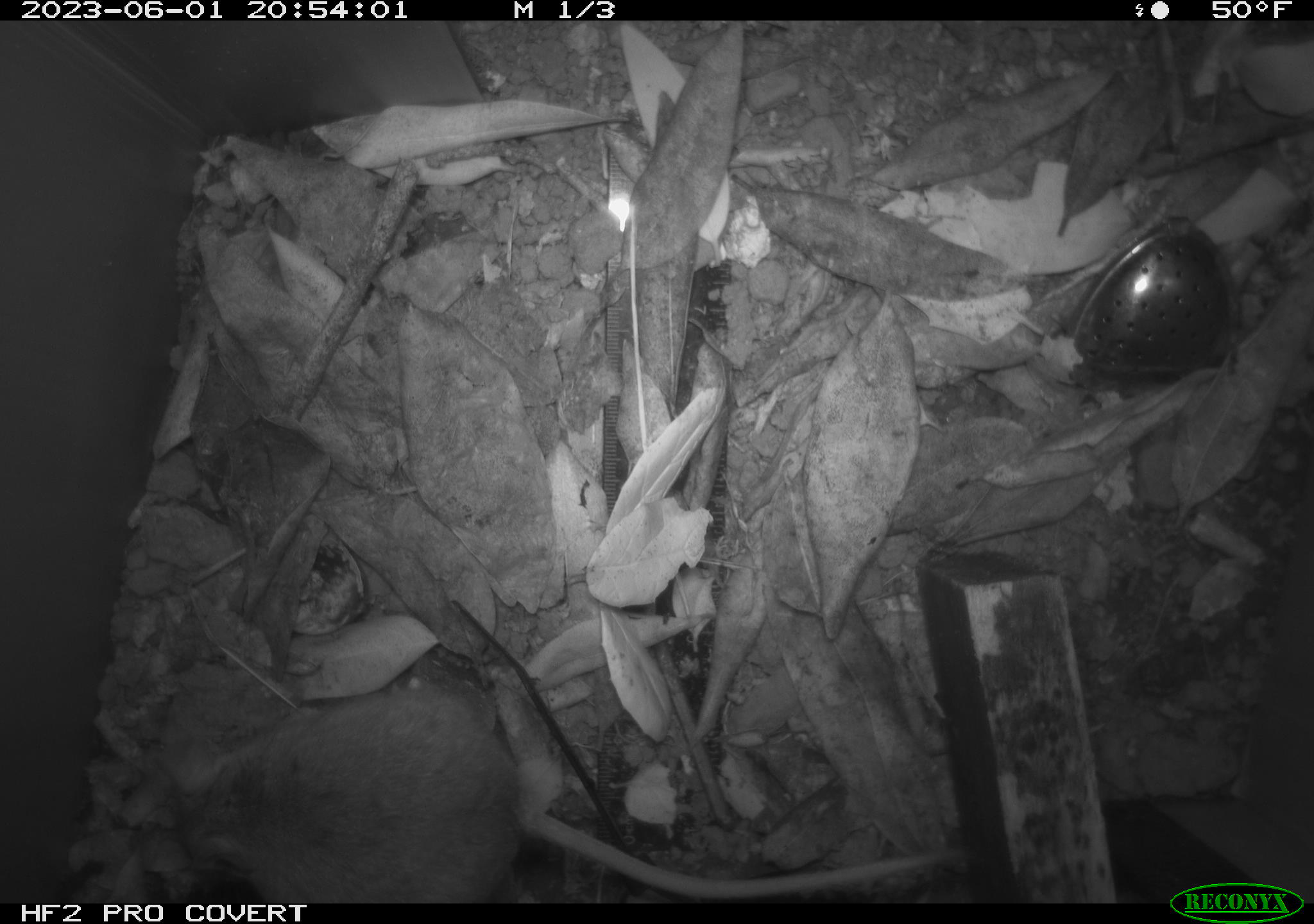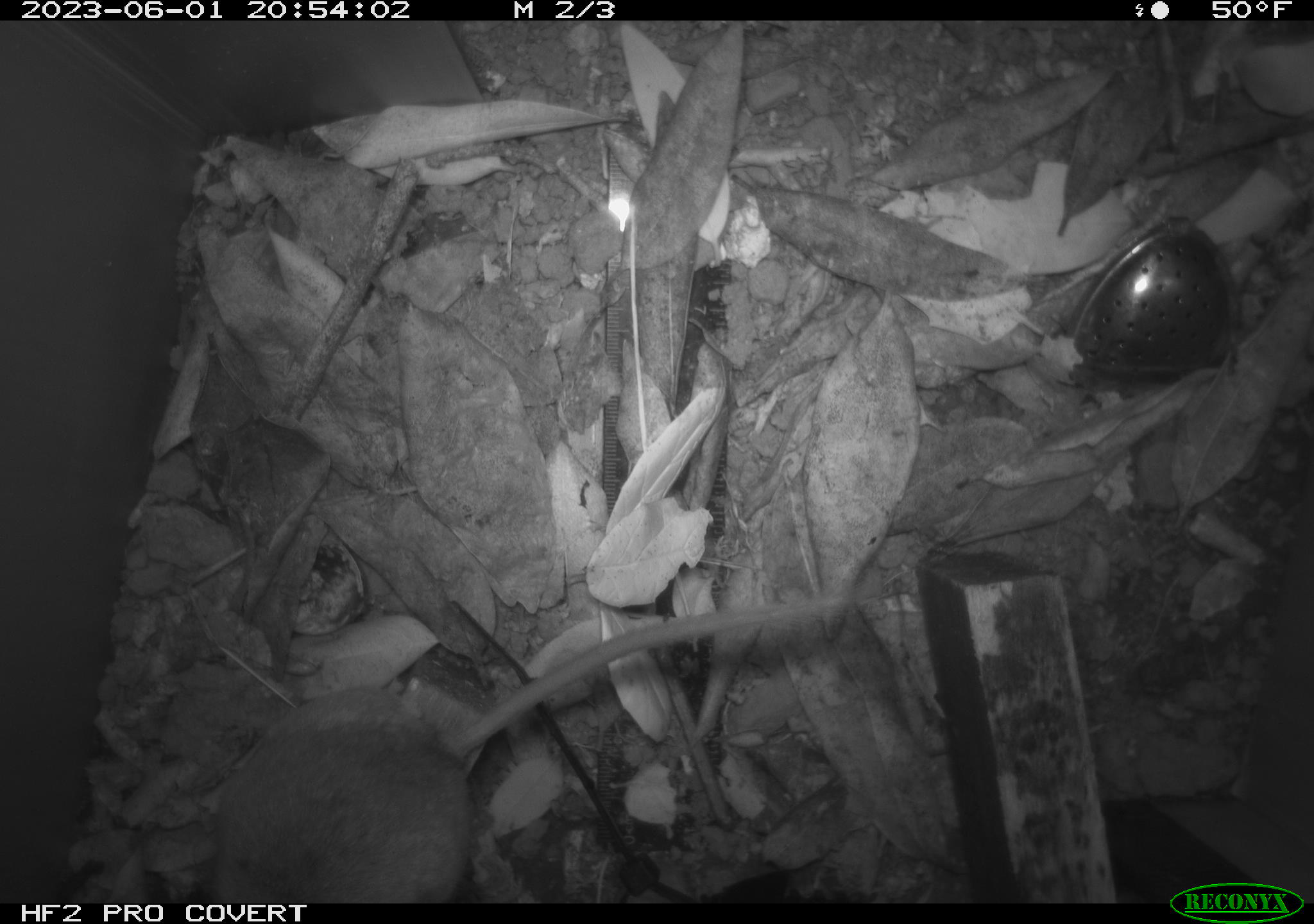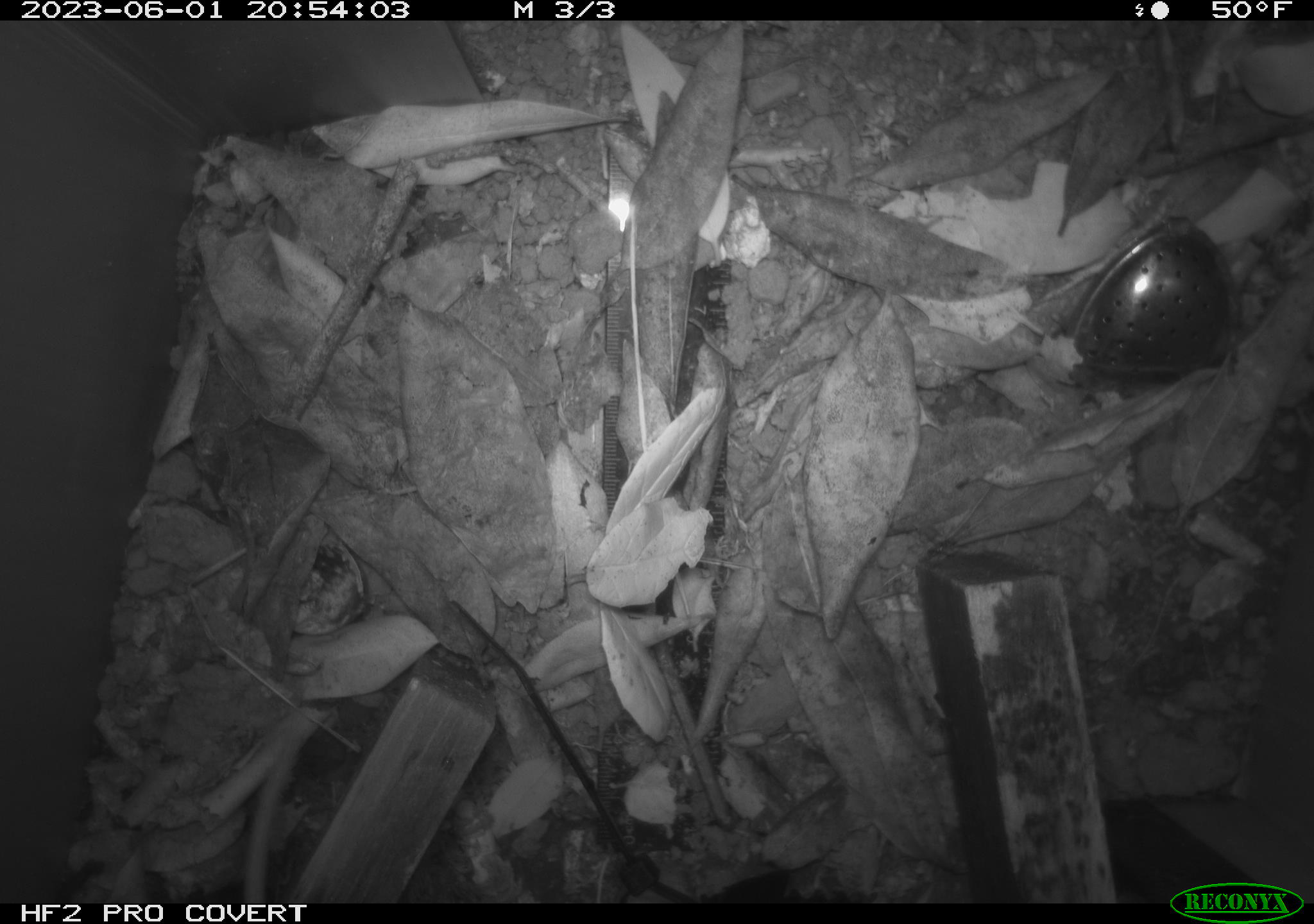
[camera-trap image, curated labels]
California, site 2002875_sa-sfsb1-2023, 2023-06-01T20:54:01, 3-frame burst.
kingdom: Animalia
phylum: Chordata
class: Mammalia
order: Rodentia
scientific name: Rodentia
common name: mouse species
Mouse species (Rodentia).